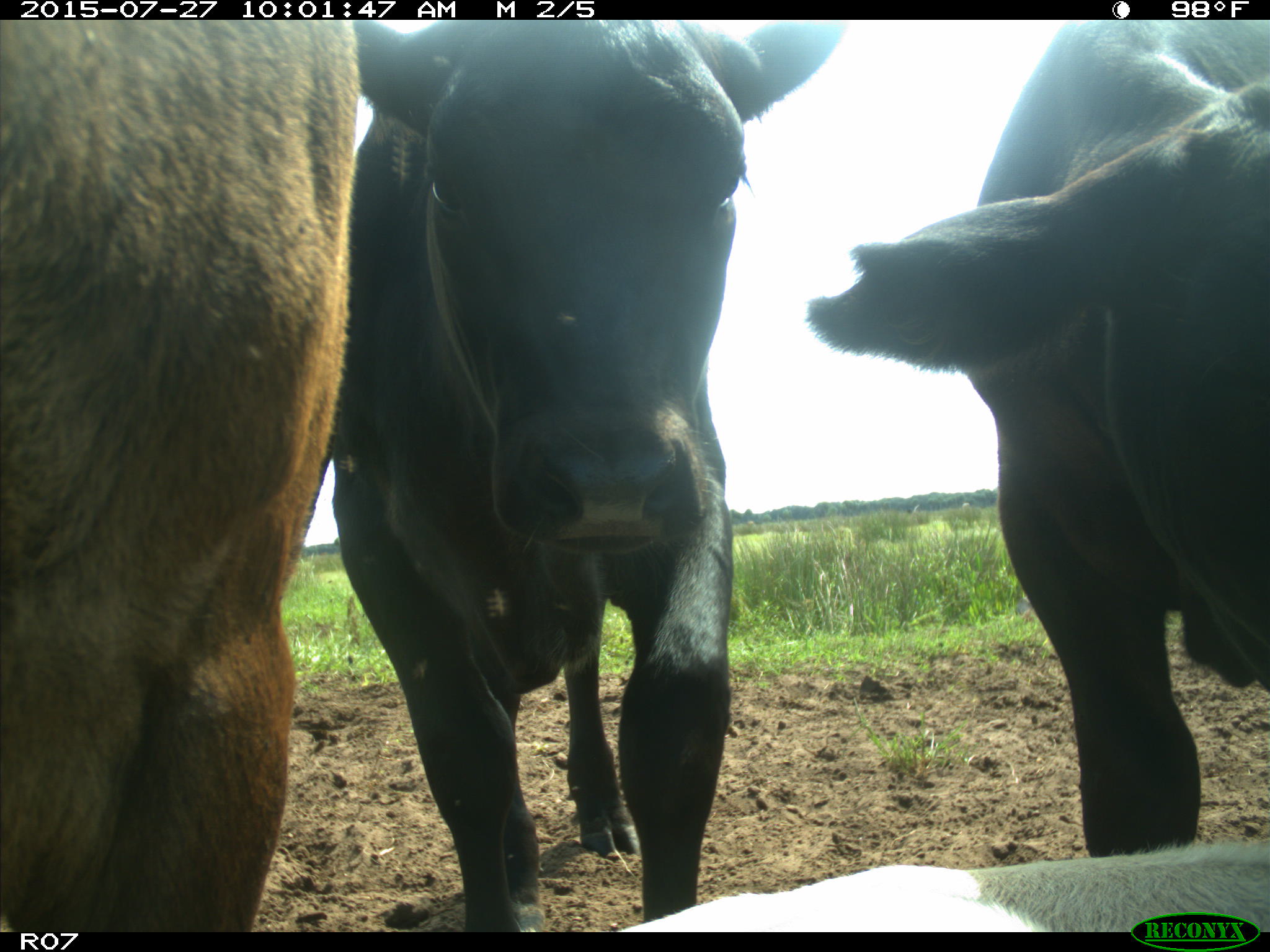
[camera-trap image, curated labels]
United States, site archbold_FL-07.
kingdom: Animalia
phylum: Chordata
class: Mammalia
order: Artiodactyla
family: Bovidae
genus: Bos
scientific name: Bos taurus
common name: domestic cow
Bos taurus (domestic cow).